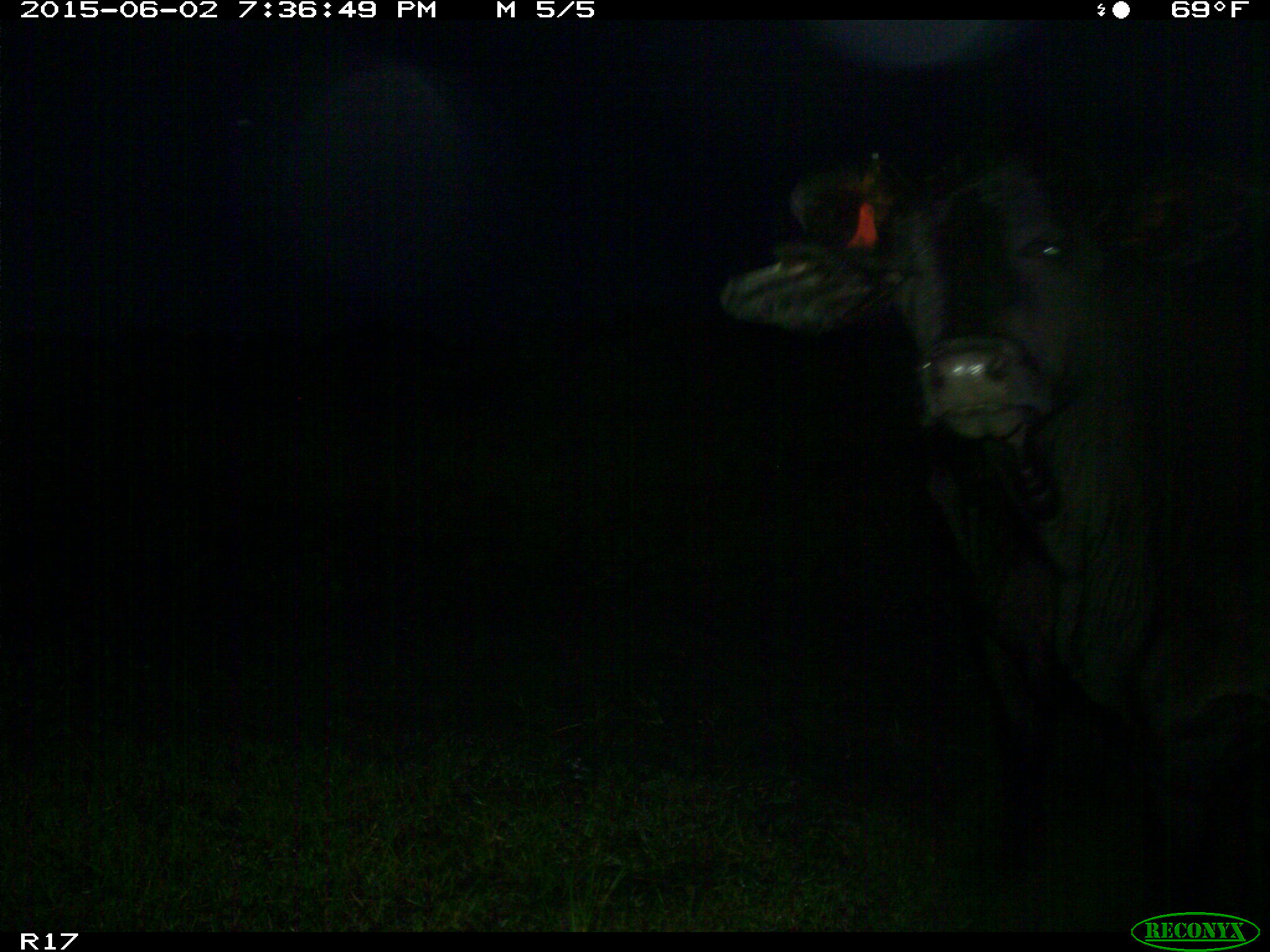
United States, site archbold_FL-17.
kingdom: Animalia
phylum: Chordata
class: Mammalia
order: Artiodactyla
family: Bovidae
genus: Bos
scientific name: Bos taurus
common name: domestic cow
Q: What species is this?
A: Bos taurus (domestic cow).